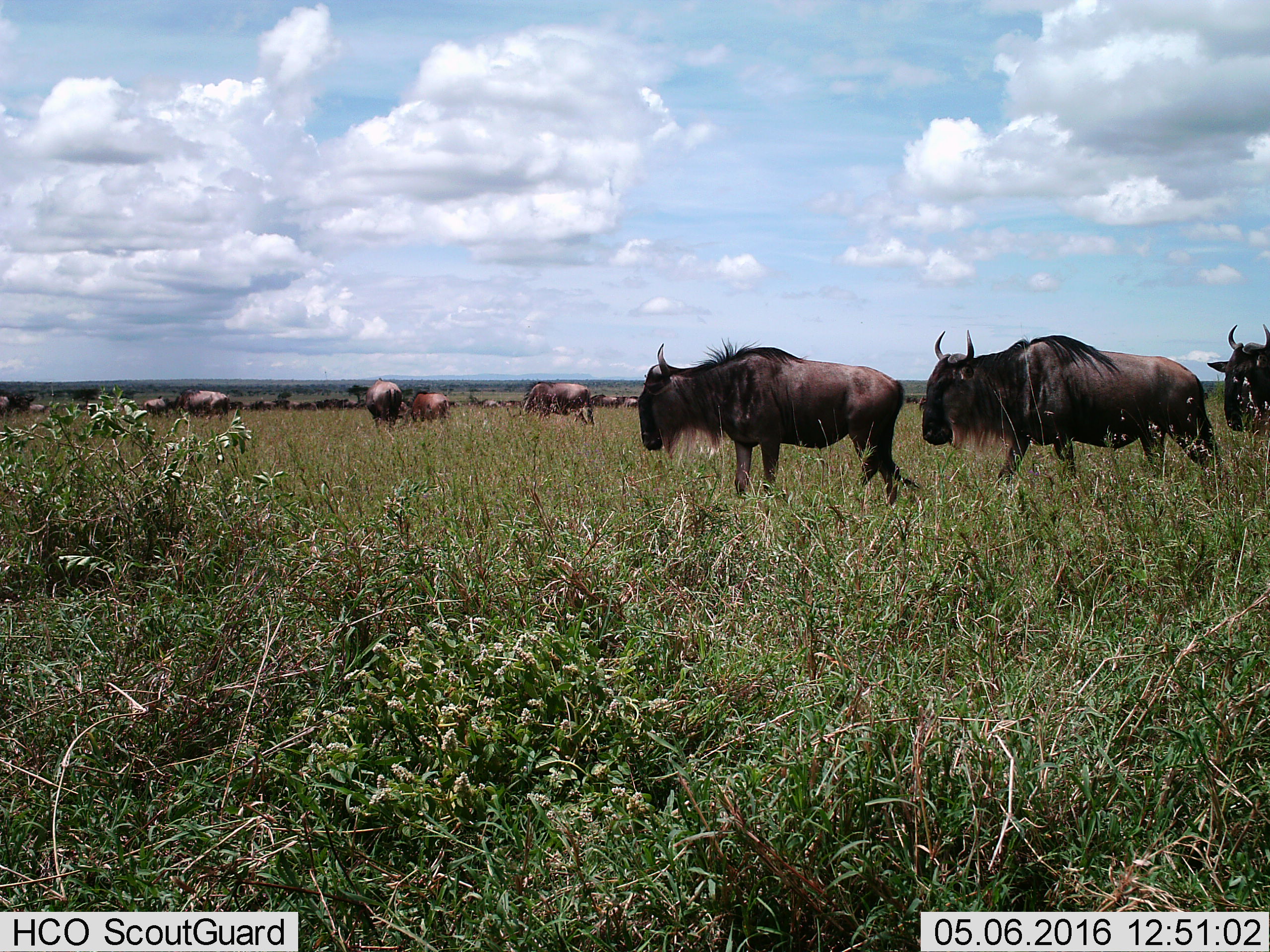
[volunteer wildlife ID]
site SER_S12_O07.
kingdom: Animalia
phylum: Chordata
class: Mammalia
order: Artiodactyla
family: Bovidae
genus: Connochaetes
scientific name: Connochaetes taurinus taurinus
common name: blue wildebeest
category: wildebeestblue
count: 11-50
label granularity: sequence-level